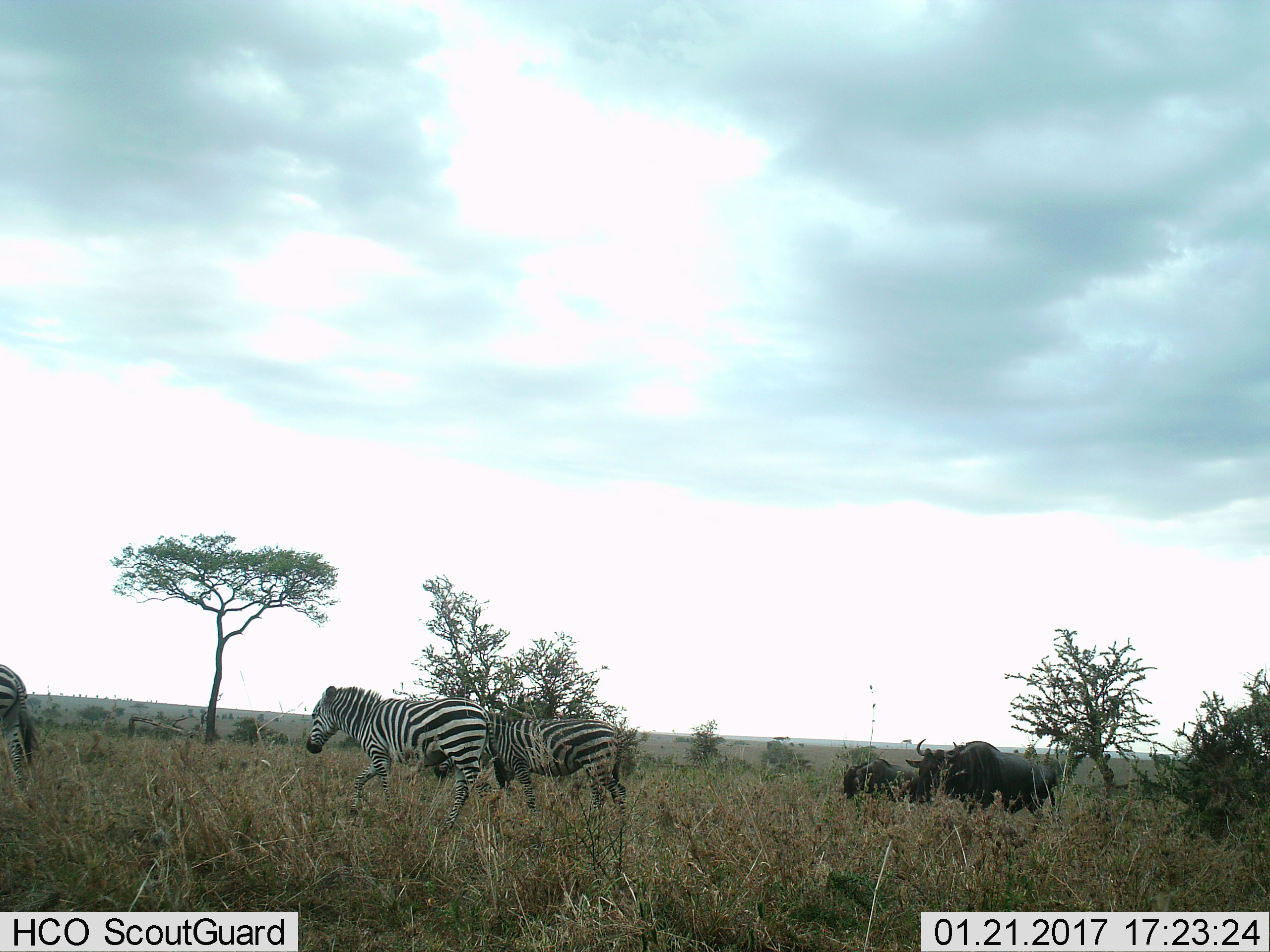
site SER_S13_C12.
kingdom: Animalia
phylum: Chordata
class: Mammalia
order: Artiodactyla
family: Bovidae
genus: Connochaetes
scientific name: Connochaetes taurinus taurinus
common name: blue wildebeest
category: wildebeestblue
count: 2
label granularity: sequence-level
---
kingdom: Animalia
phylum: Chordata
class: Mammalia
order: Perissodactyla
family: Equidae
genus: Equus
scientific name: Equus quagga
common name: plains zebra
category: zebraplains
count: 3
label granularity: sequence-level